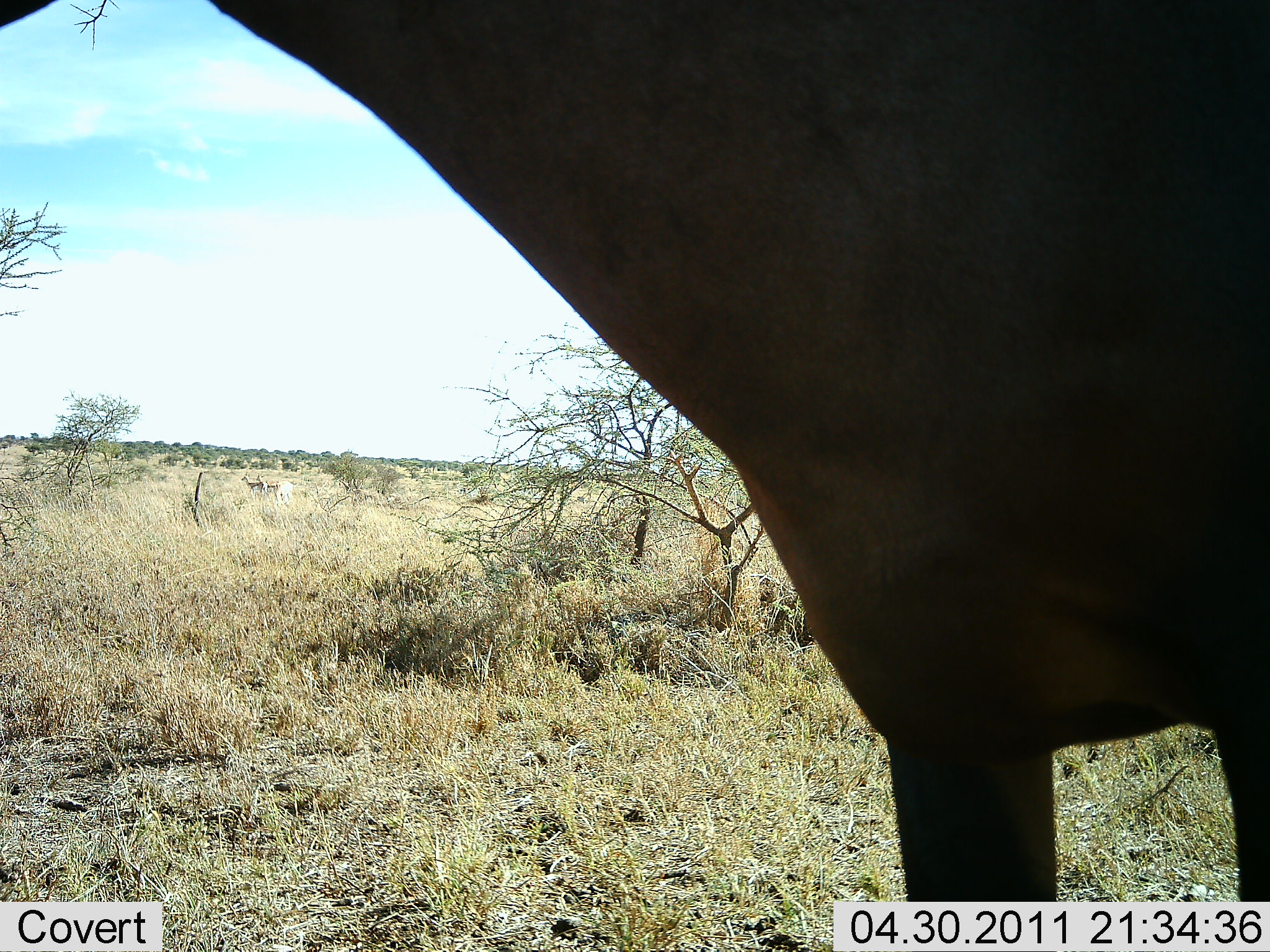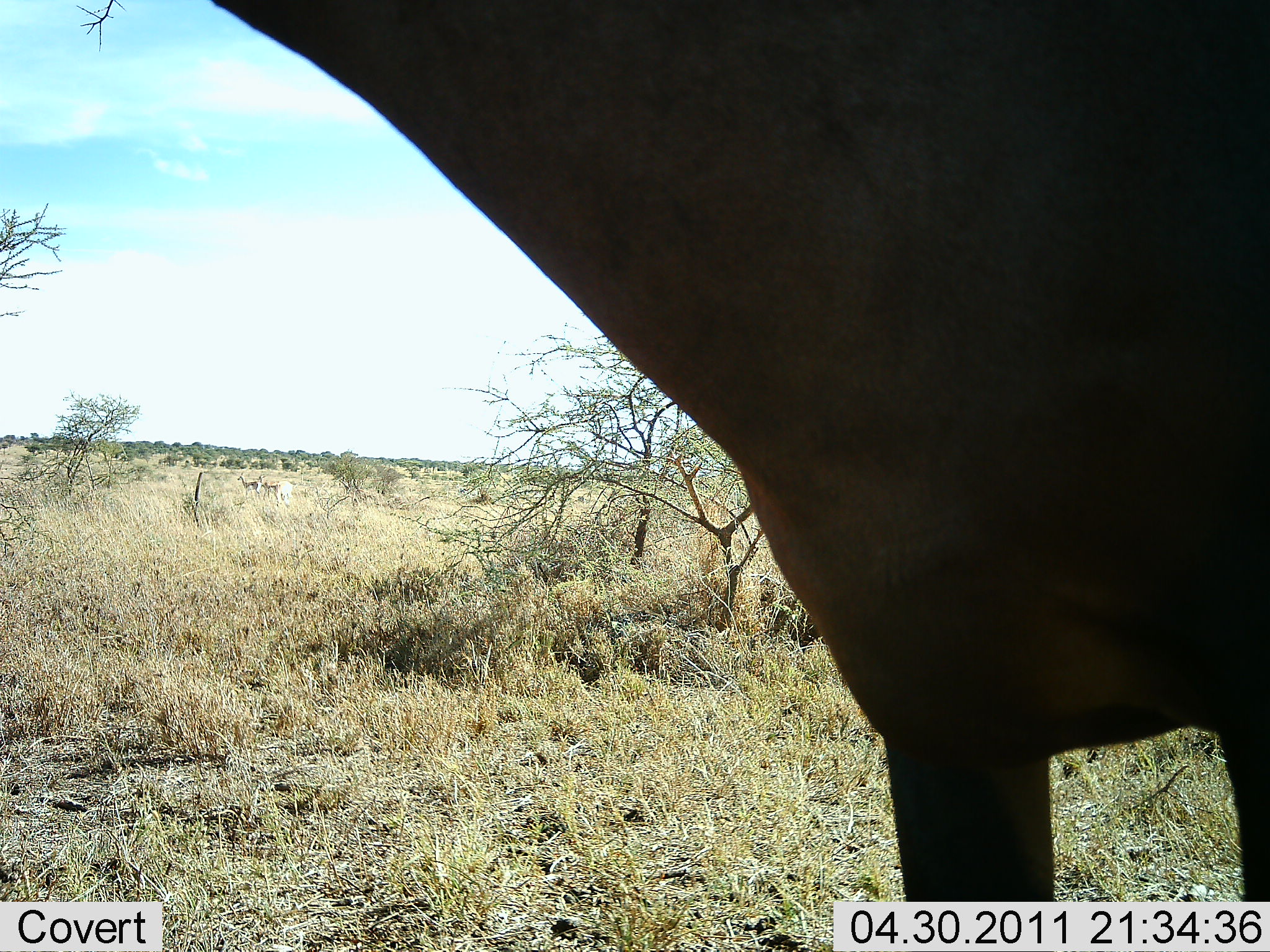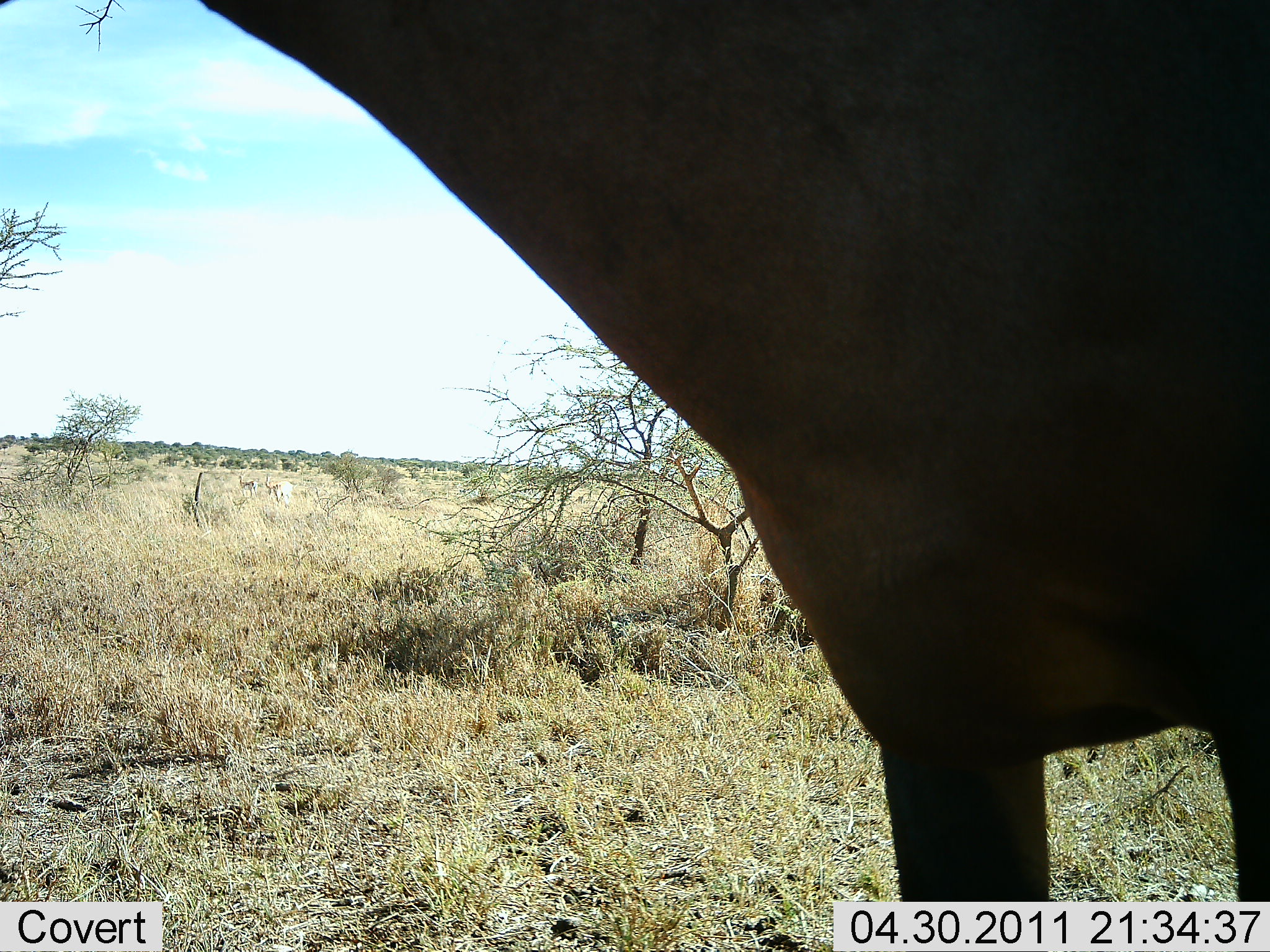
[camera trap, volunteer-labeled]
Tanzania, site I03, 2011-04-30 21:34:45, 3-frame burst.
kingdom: Animalia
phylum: Chordata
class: Mammalia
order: Artiodactyla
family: Bovidae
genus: Damaliscus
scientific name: Damaliscus lunatus jimela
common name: topi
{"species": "topi (Damaliscus lunatus jimela)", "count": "1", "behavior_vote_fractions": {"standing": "88%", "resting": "0%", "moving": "0%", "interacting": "0%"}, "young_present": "0%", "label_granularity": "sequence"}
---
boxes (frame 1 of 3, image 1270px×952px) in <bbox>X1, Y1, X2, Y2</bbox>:
animal: <bbox>0, 0, 1269, 853</bbox>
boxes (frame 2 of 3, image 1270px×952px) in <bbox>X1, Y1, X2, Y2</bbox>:
animal: <bbox>1, 0, 1269, 888</bbox>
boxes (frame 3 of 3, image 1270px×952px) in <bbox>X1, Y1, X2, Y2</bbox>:
animal: <bbox>1, 0, 1269, 950</bbox>